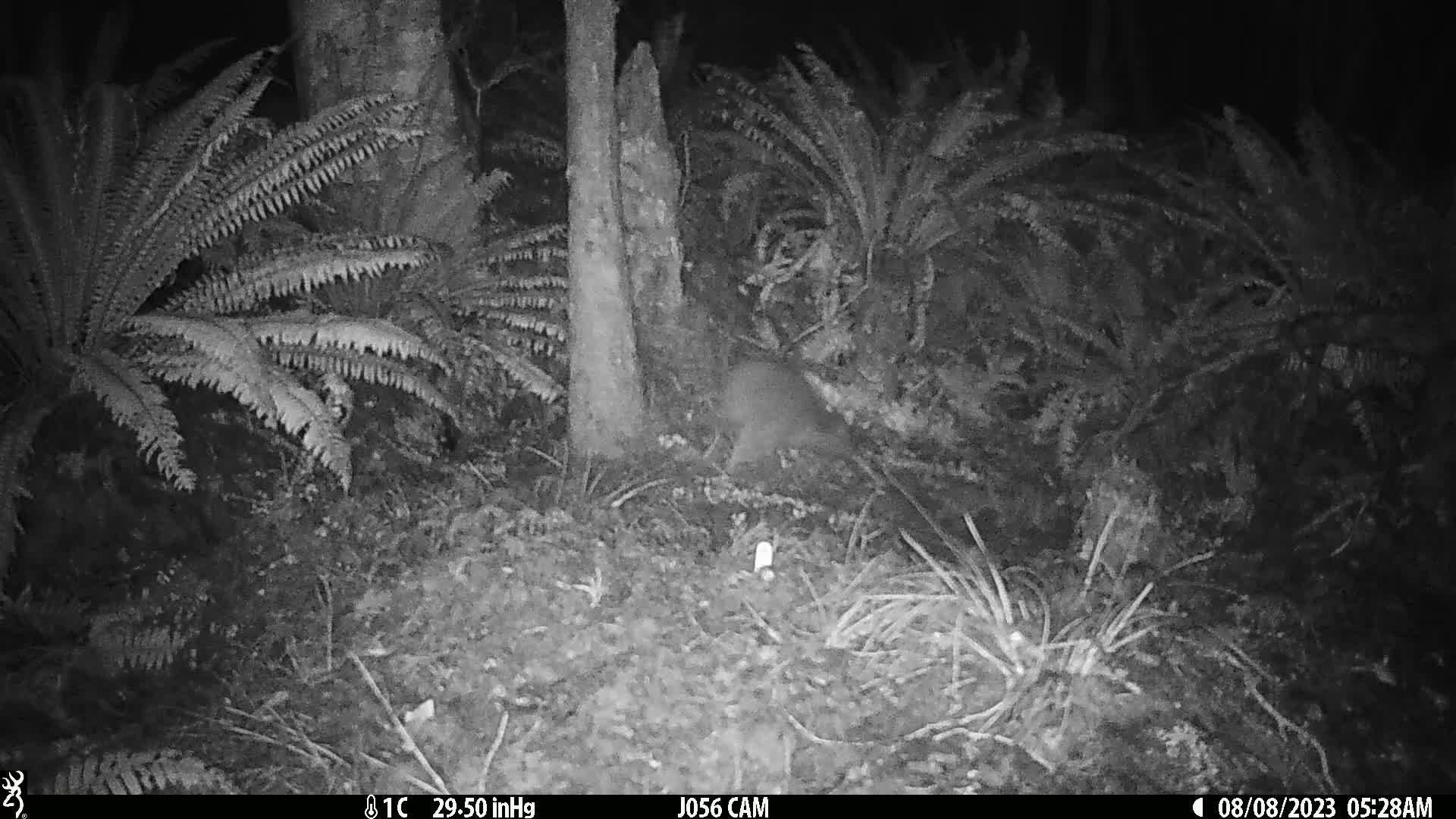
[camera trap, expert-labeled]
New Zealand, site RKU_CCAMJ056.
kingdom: Animalia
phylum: Chordata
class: Aves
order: Apterygiformes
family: Apterygidae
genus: Apteryx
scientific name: Apteryx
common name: kiwi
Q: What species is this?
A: Kiwi (Apteryx).